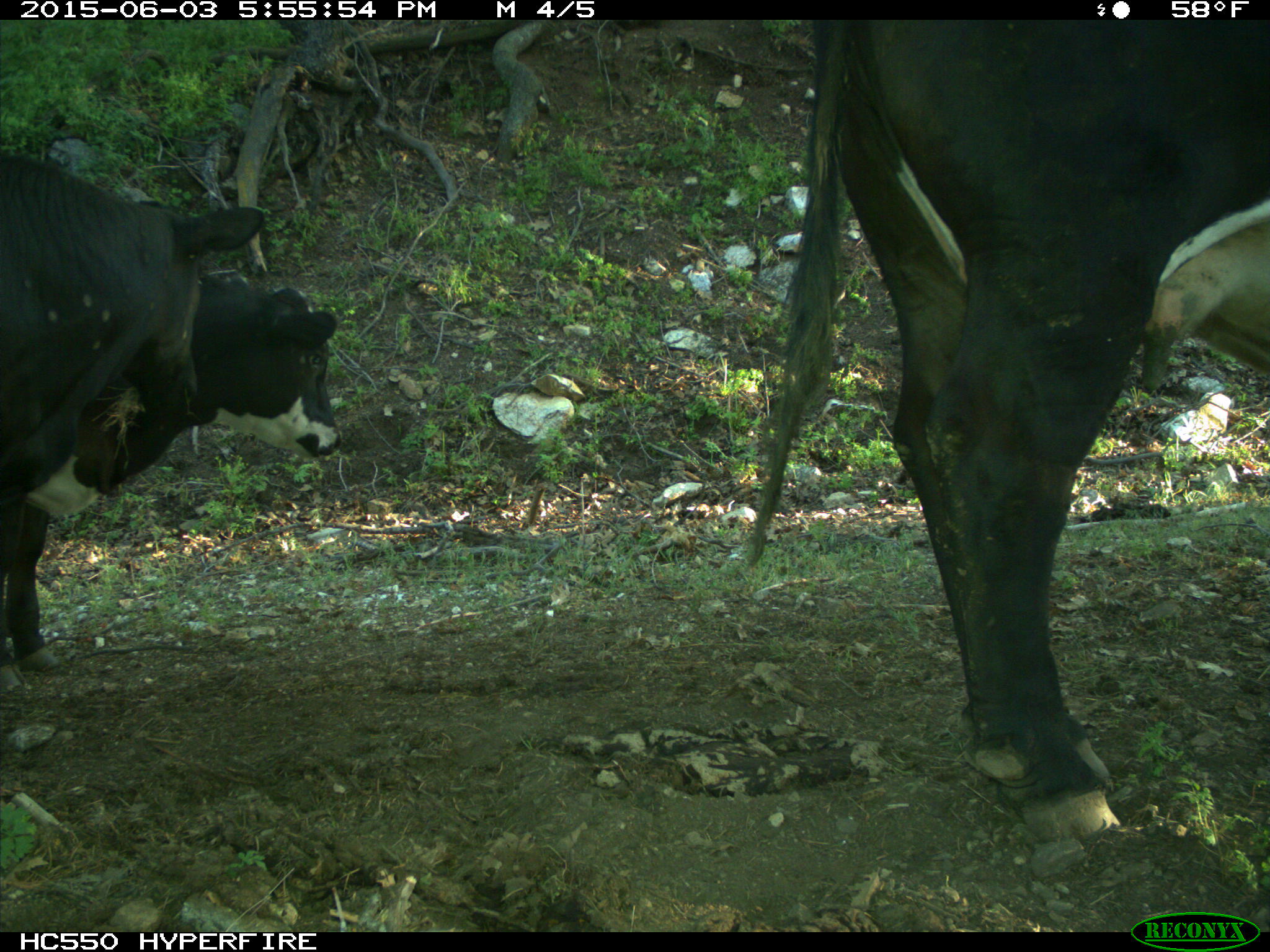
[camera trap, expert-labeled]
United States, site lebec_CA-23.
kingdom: Animalia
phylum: Chordata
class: Mammalia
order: Artiodactyla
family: Bovidae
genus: Bos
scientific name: Bos taurus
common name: domestic cow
Bos taurus (domestic cow).